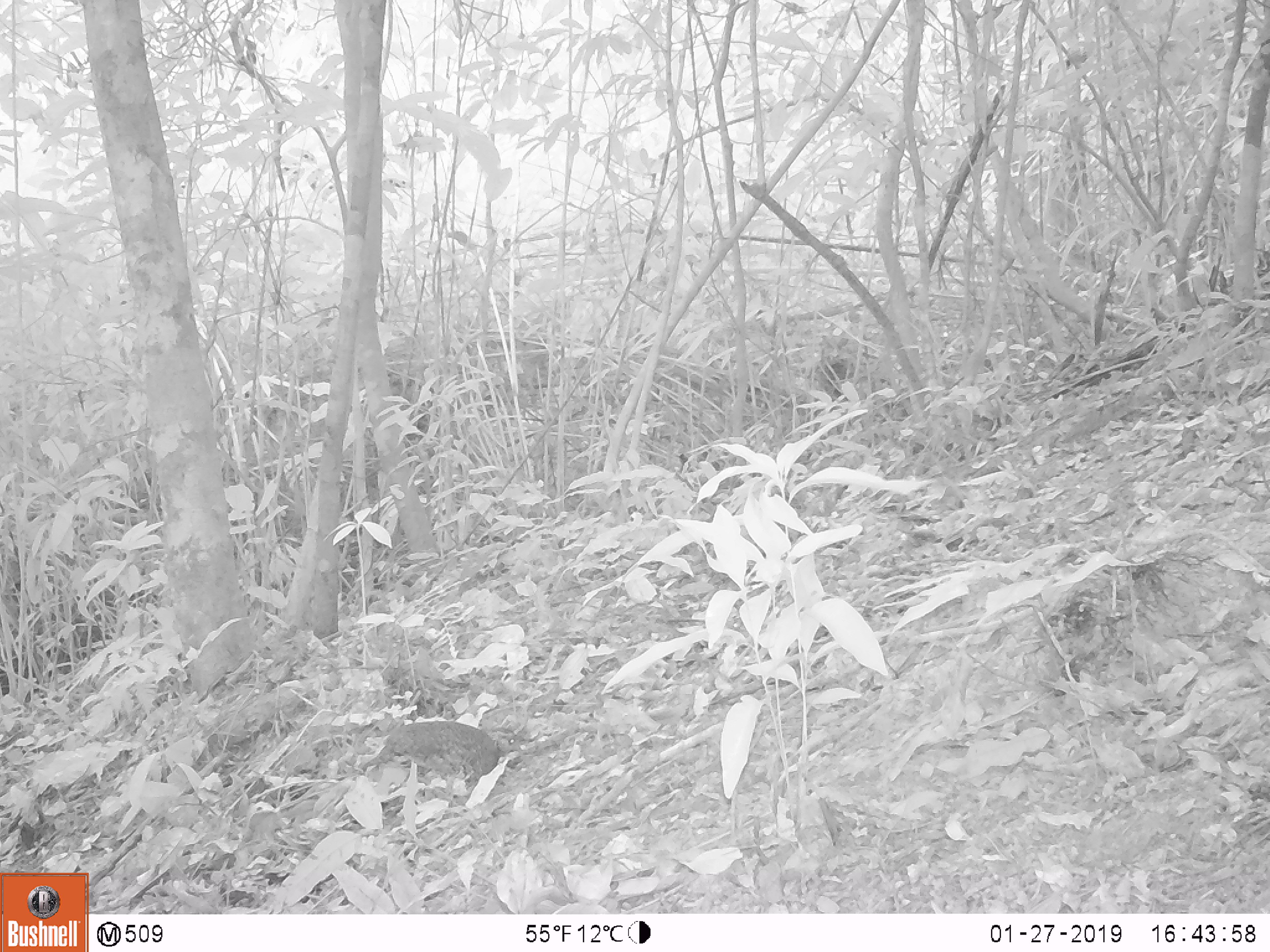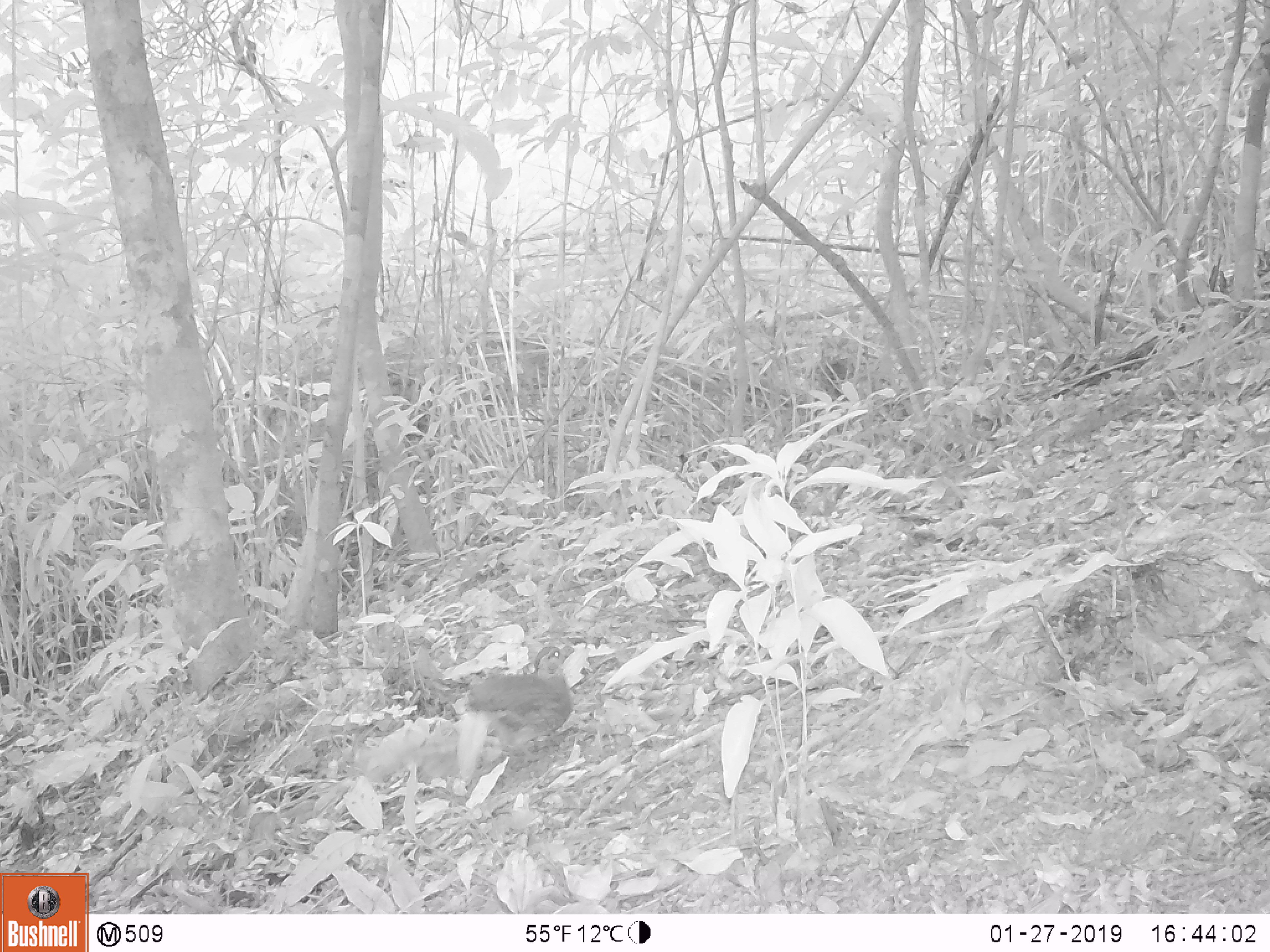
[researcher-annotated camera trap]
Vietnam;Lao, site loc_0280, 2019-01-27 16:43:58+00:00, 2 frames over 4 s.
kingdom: Animalia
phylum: Chordata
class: Aves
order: Galliformes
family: Phasianidae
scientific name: Phasianidae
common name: partridge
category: unidentified partridge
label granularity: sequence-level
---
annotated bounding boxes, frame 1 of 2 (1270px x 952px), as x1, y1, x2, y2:
unidentified partridge: 359, 720, 521, 793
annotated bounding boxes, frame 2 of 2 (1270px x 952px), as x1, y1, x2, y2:
unidentified partridge: 463, 644, 576, 763